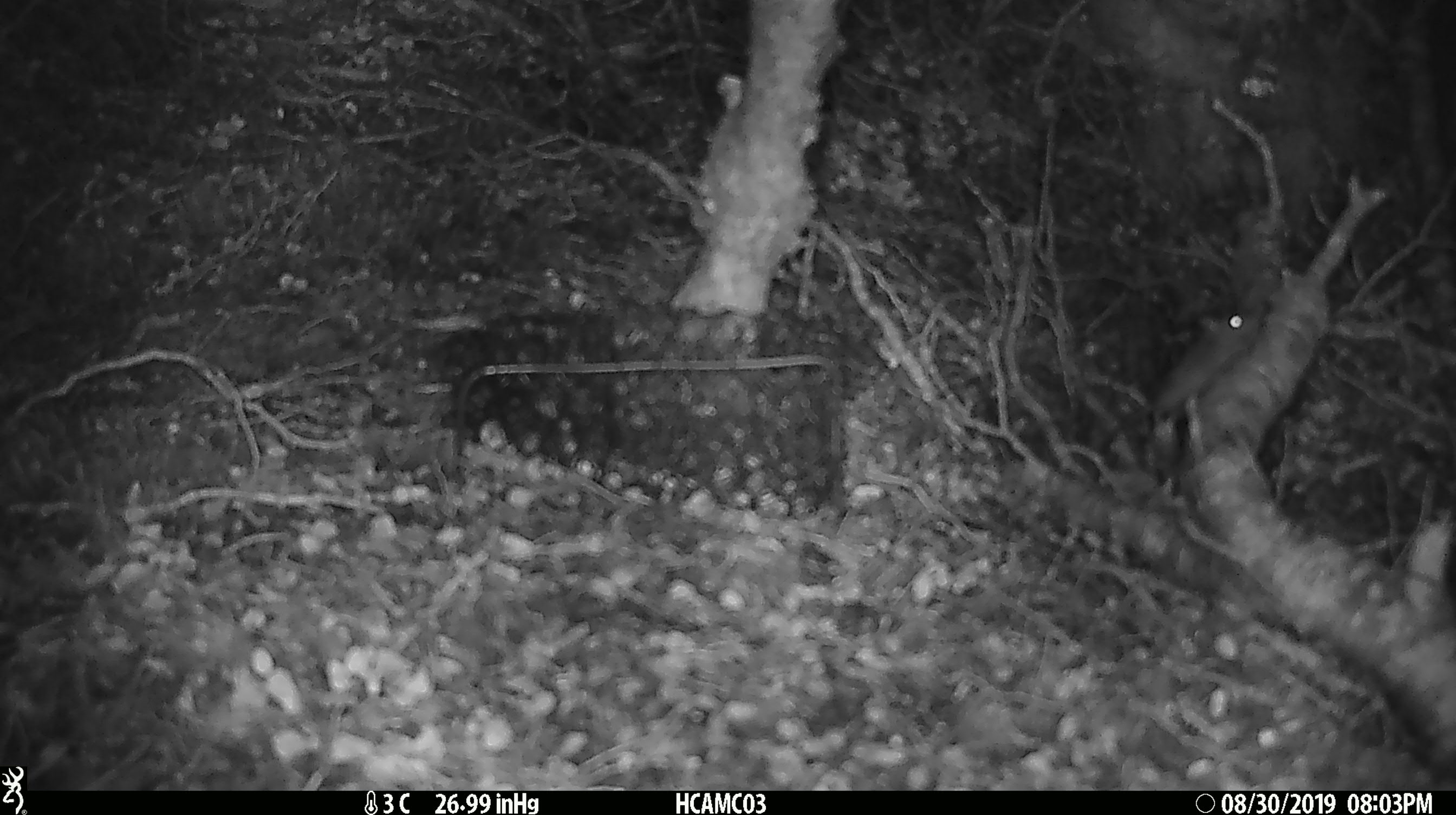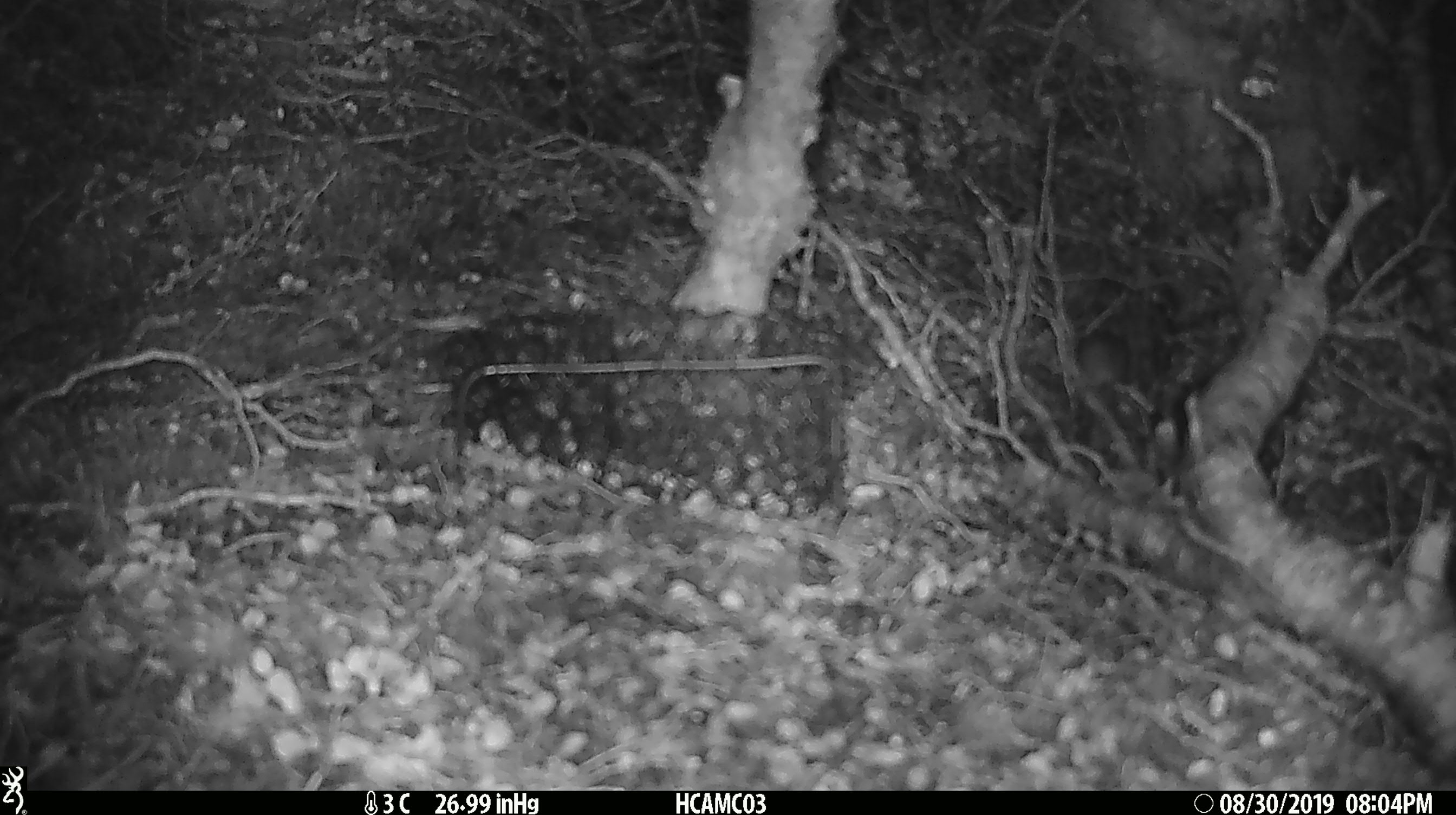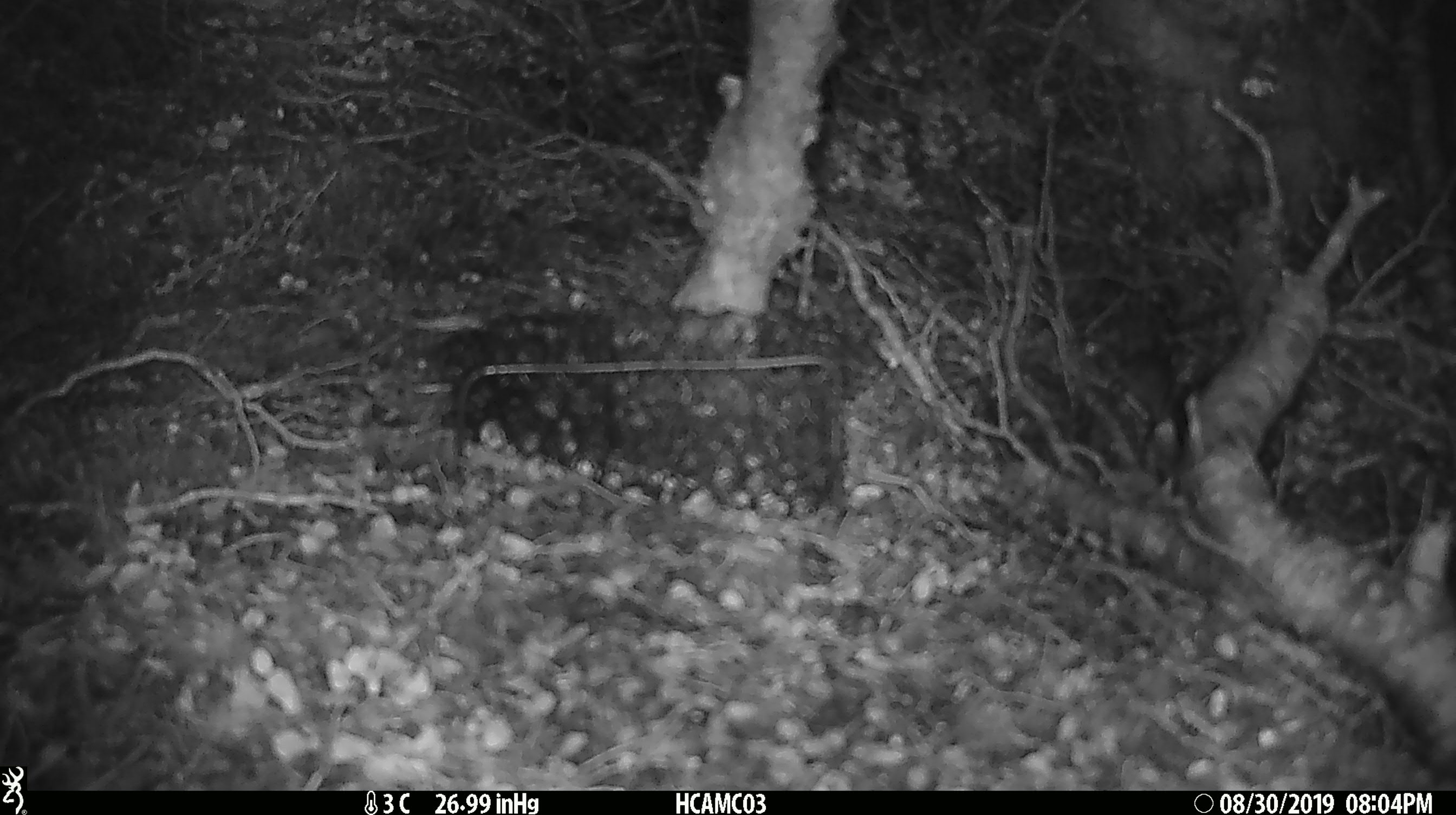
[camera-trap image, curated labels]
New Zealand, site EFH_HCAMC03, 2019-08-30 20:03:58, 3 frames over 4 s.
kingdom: Animalia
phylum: Chordata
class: Mammalia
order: Rodentia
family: Muridae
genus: Mus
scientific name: Mus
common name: mouse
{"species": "mouse (Mus)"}